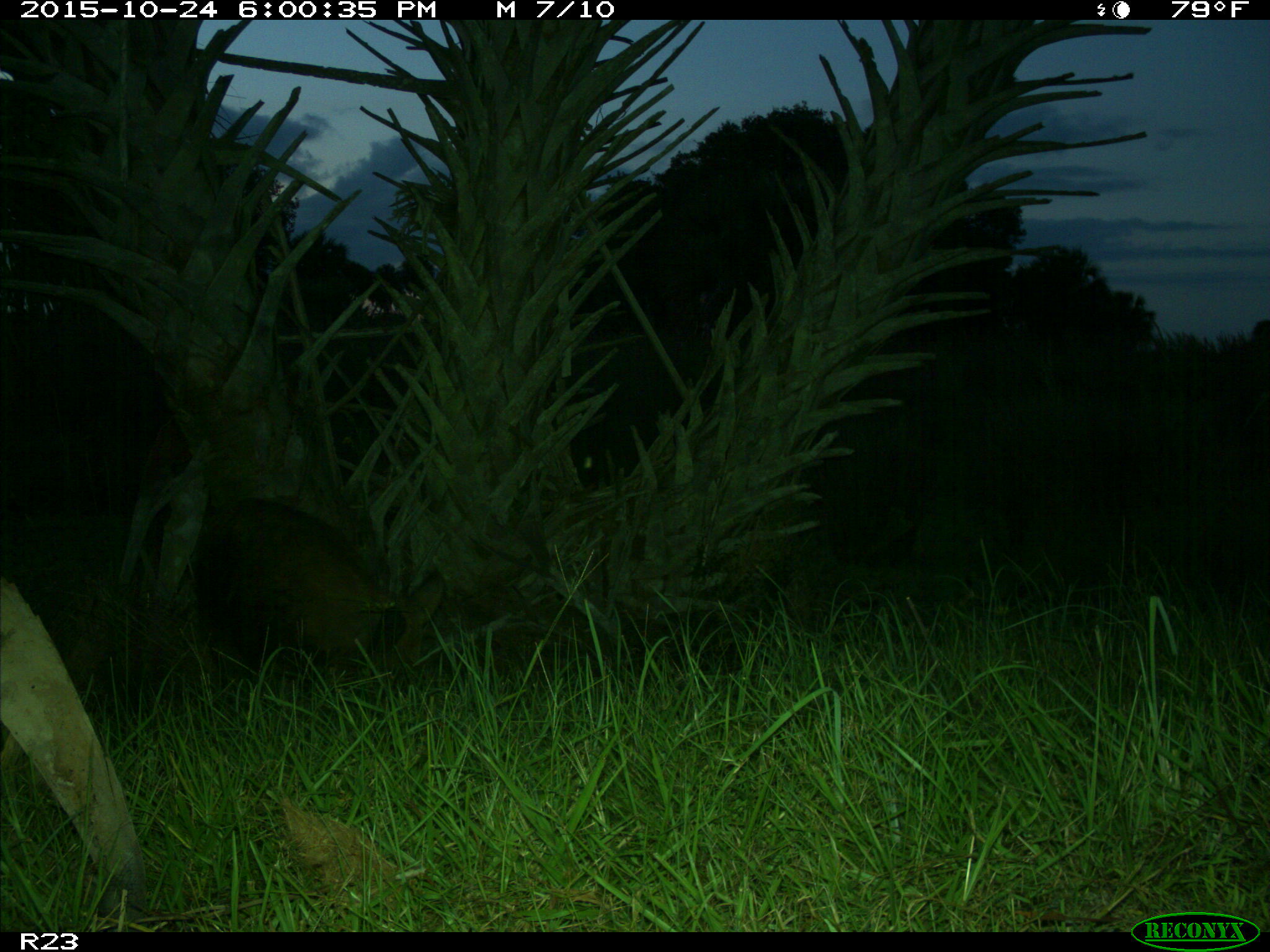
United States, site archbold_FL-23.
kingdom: Animalia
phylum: Chordata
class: Mammalia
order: Artiodactyla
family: Suidae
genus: Sus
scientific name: Sus scrofa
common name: wild boar